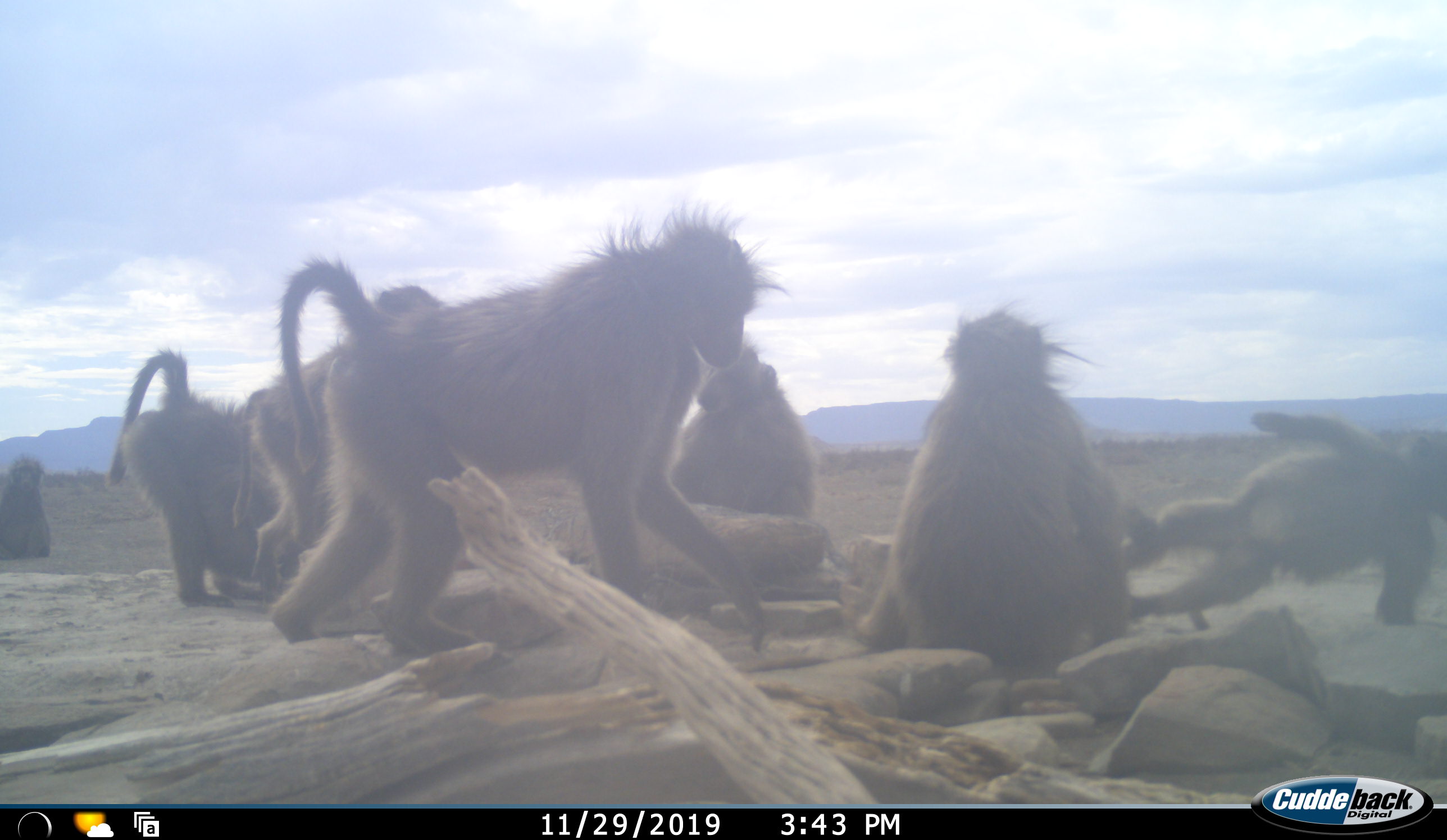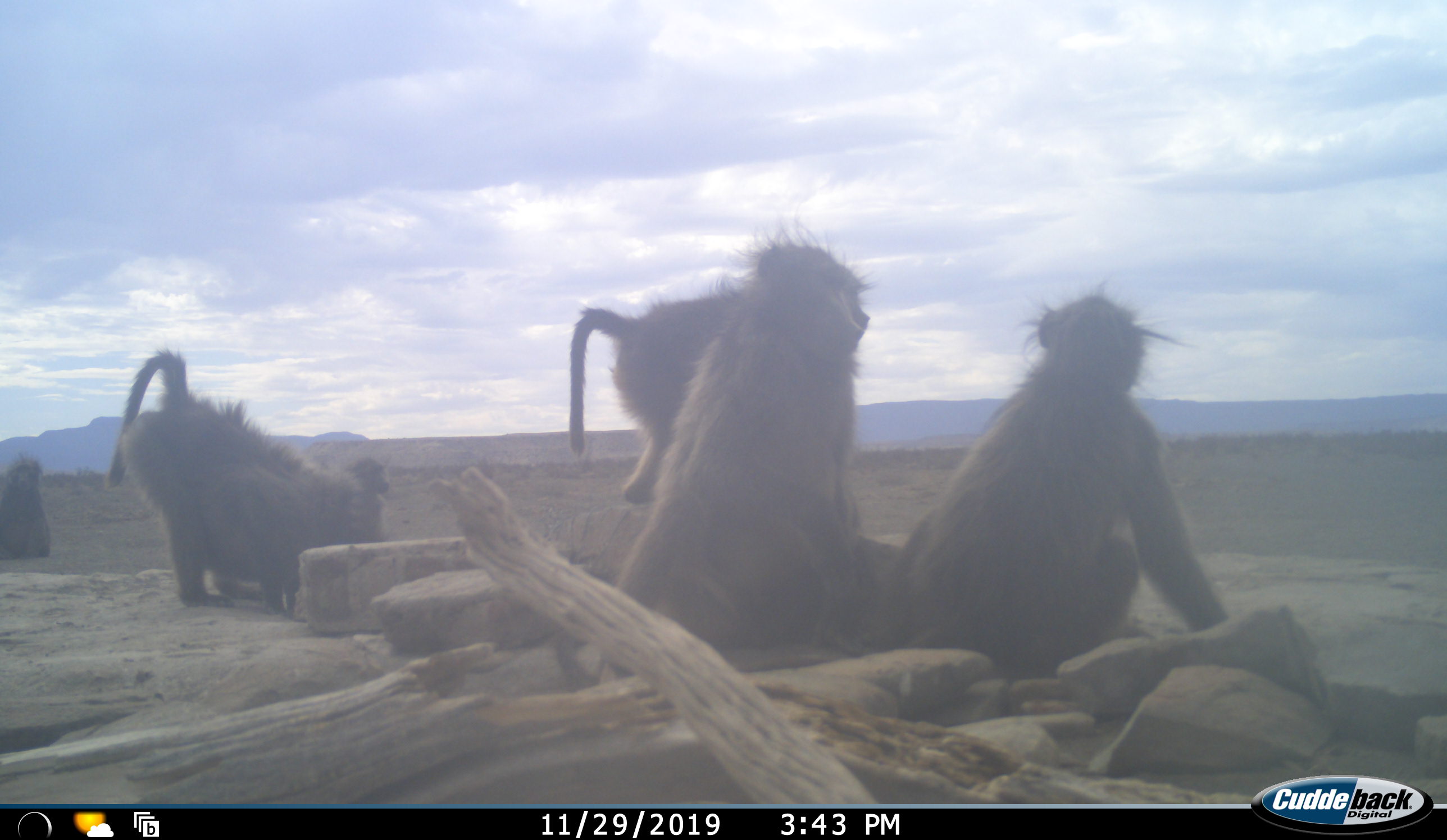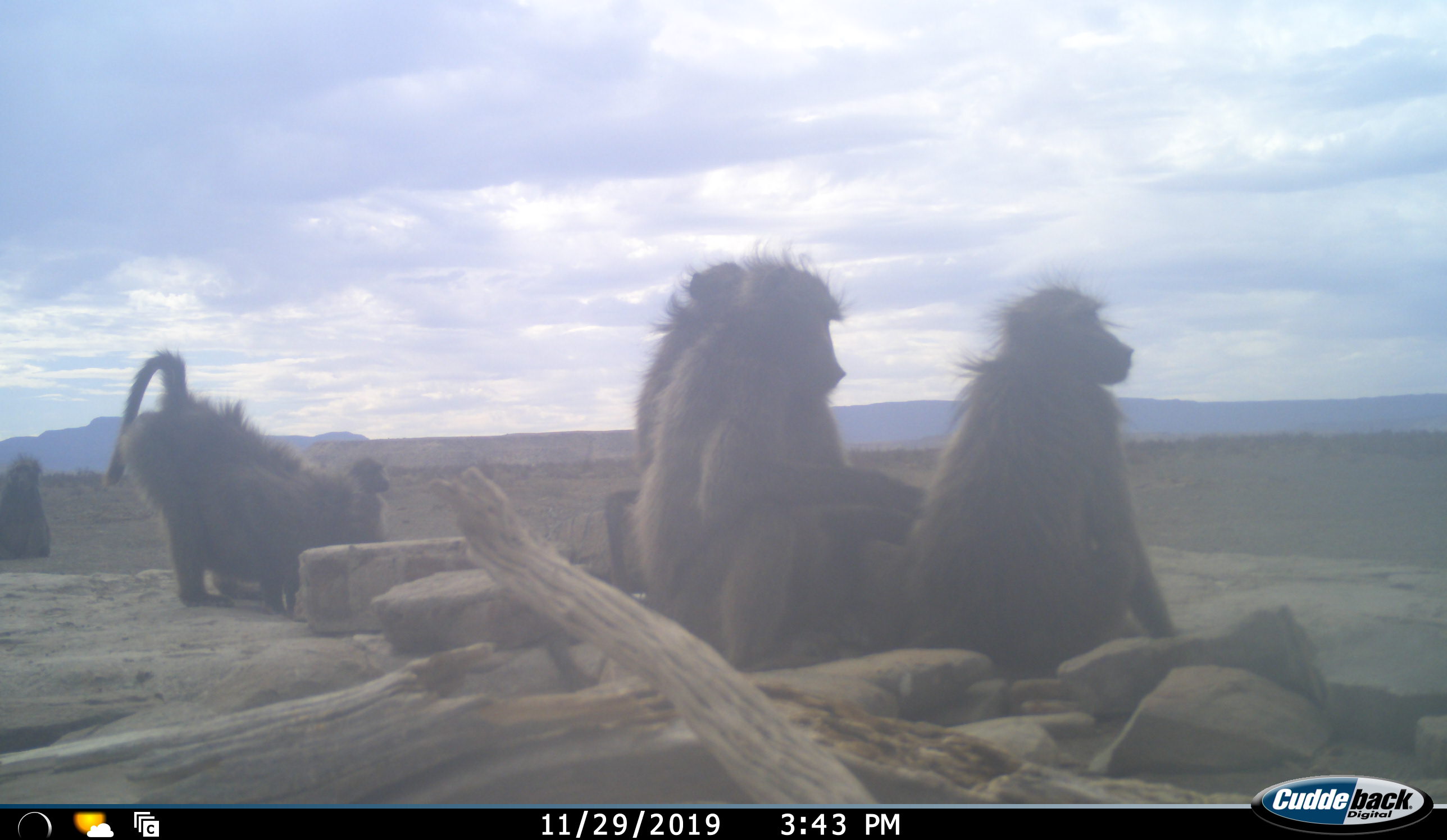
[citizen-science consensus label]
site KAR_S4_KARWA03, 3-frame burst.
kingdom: Animalia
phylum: Chordata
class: Mammalia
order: Primates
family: Cercopithecidae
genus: Papio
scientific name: Papio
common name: baboon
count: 7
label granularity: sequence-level